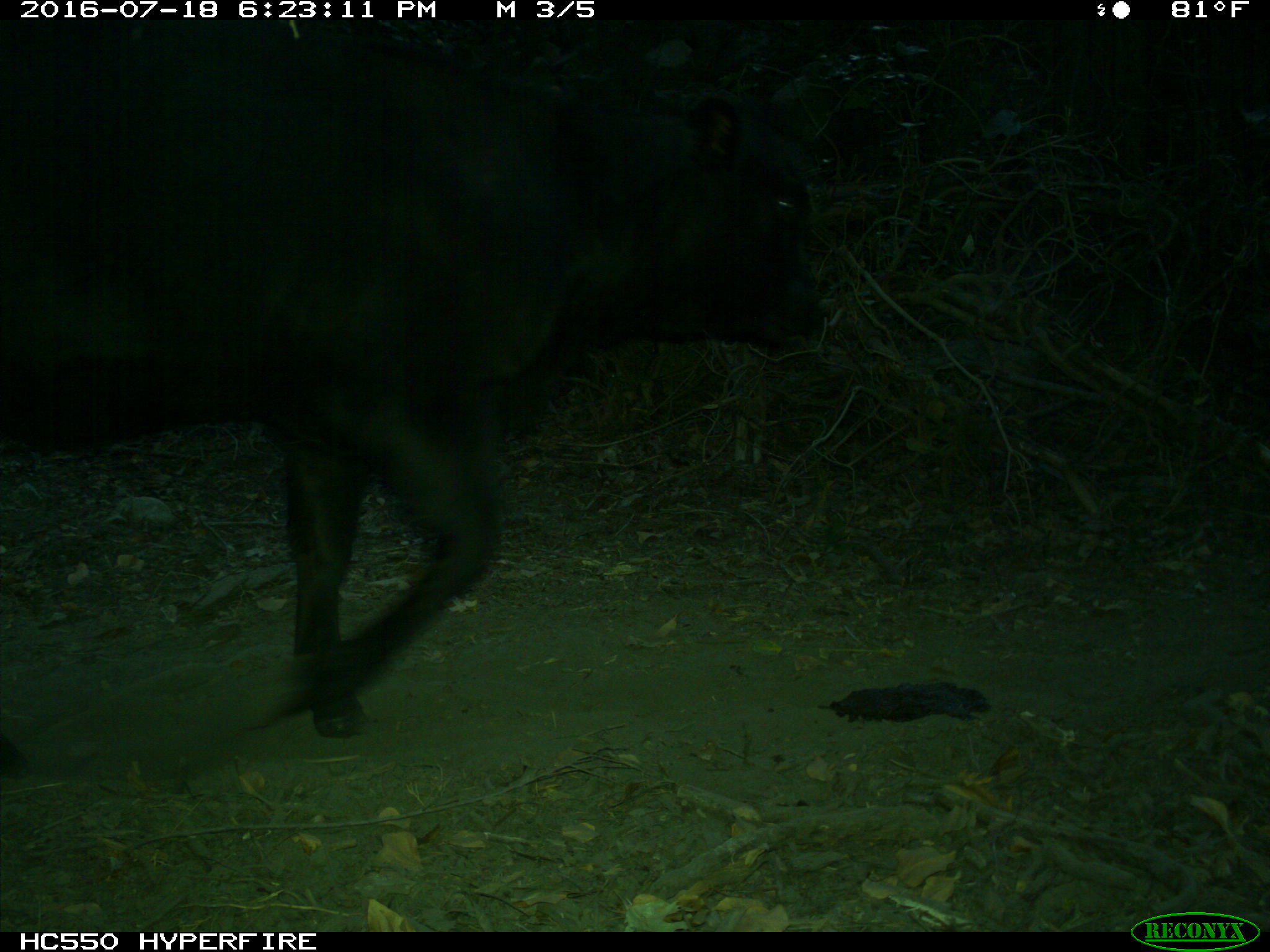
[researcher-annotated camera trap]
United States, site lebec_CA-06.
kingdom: Animalia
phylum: Chordata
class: Mammalia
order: Artiodactyla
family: Bovidae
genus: Bos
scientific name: Bos taurus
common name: domestic cow